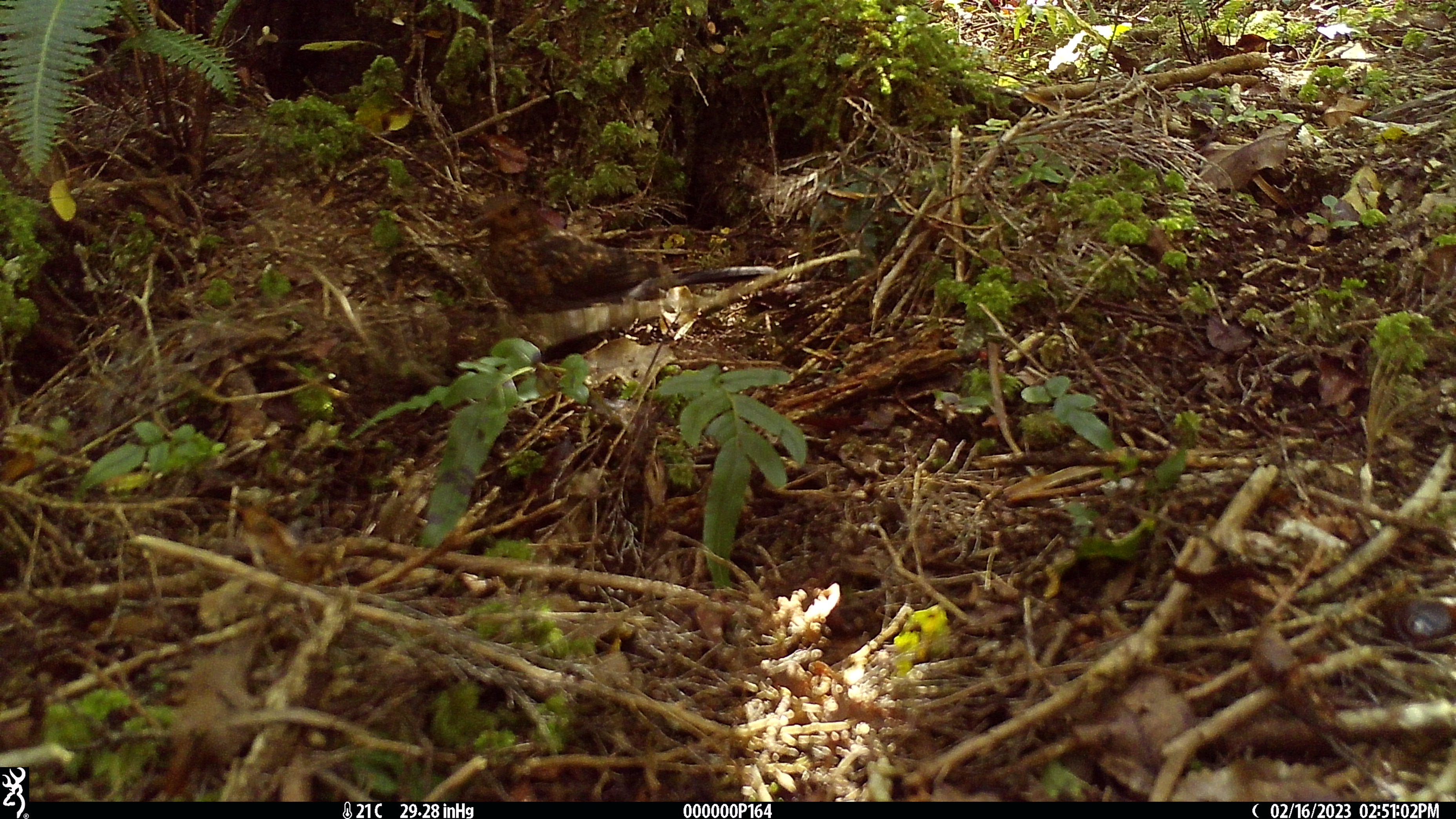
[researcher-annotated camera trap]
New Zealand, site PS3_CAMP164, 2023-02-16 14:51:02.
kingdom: Animalia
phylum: Chordata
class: Aves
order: Passeriformes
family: Turdidae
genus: Turdus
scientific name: Turdus merula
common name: eurasian blackbird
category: blackbird